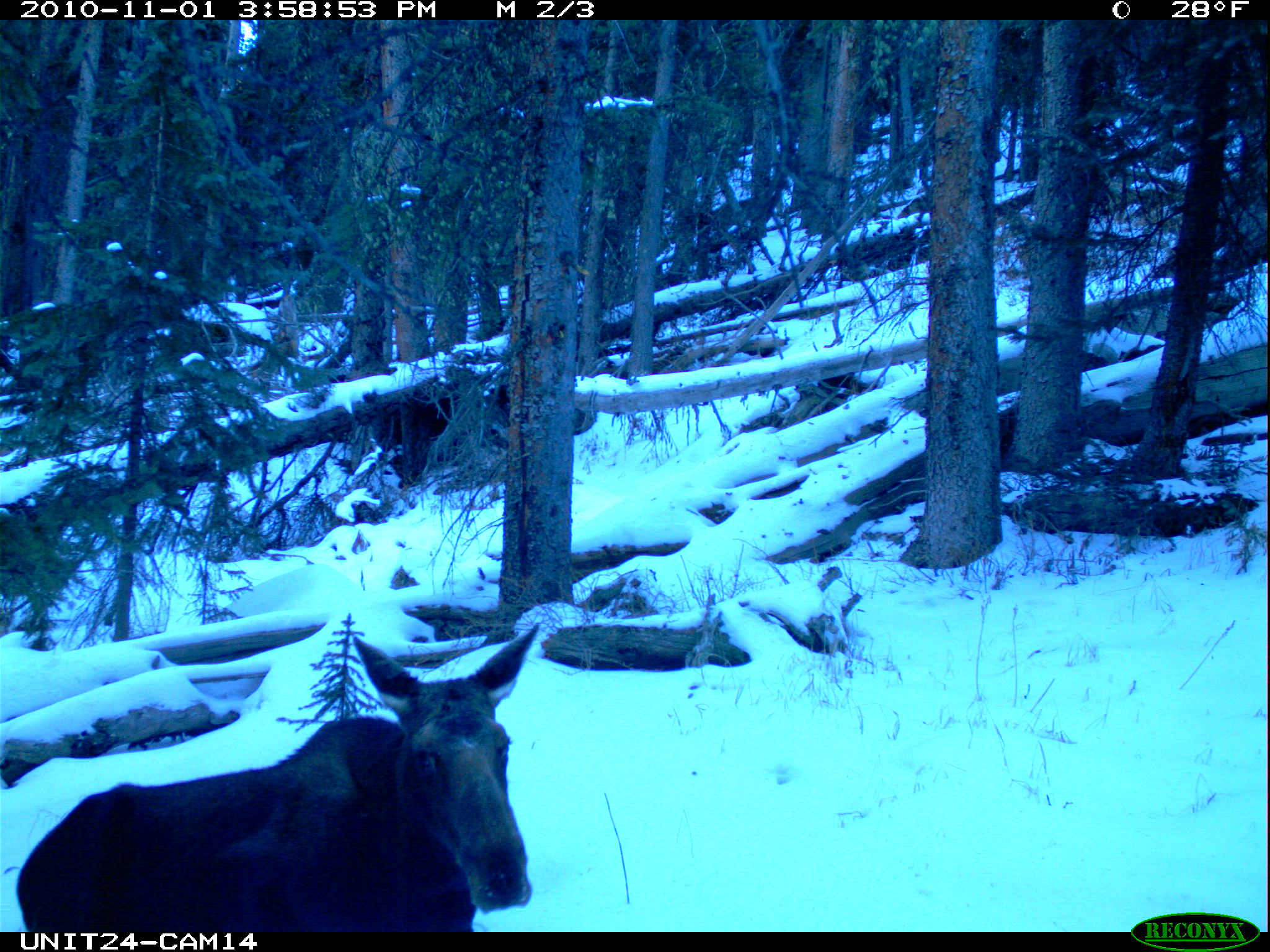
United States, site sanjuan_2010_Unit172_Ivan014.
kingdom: Animalia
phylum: Chordata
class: Mammalia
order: Artiodactyla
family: Cervidae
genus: Alces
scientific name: Alces alces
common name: moose